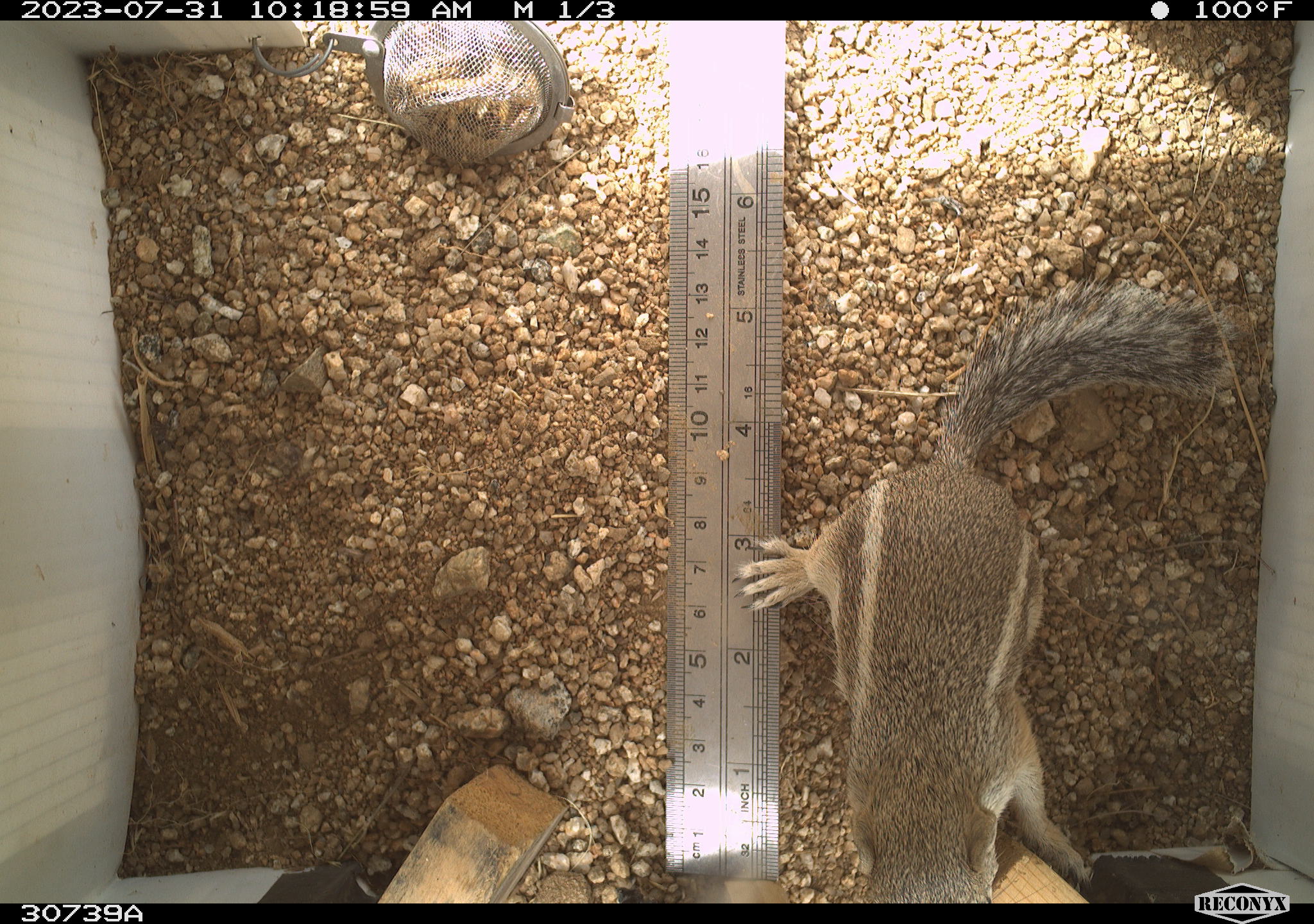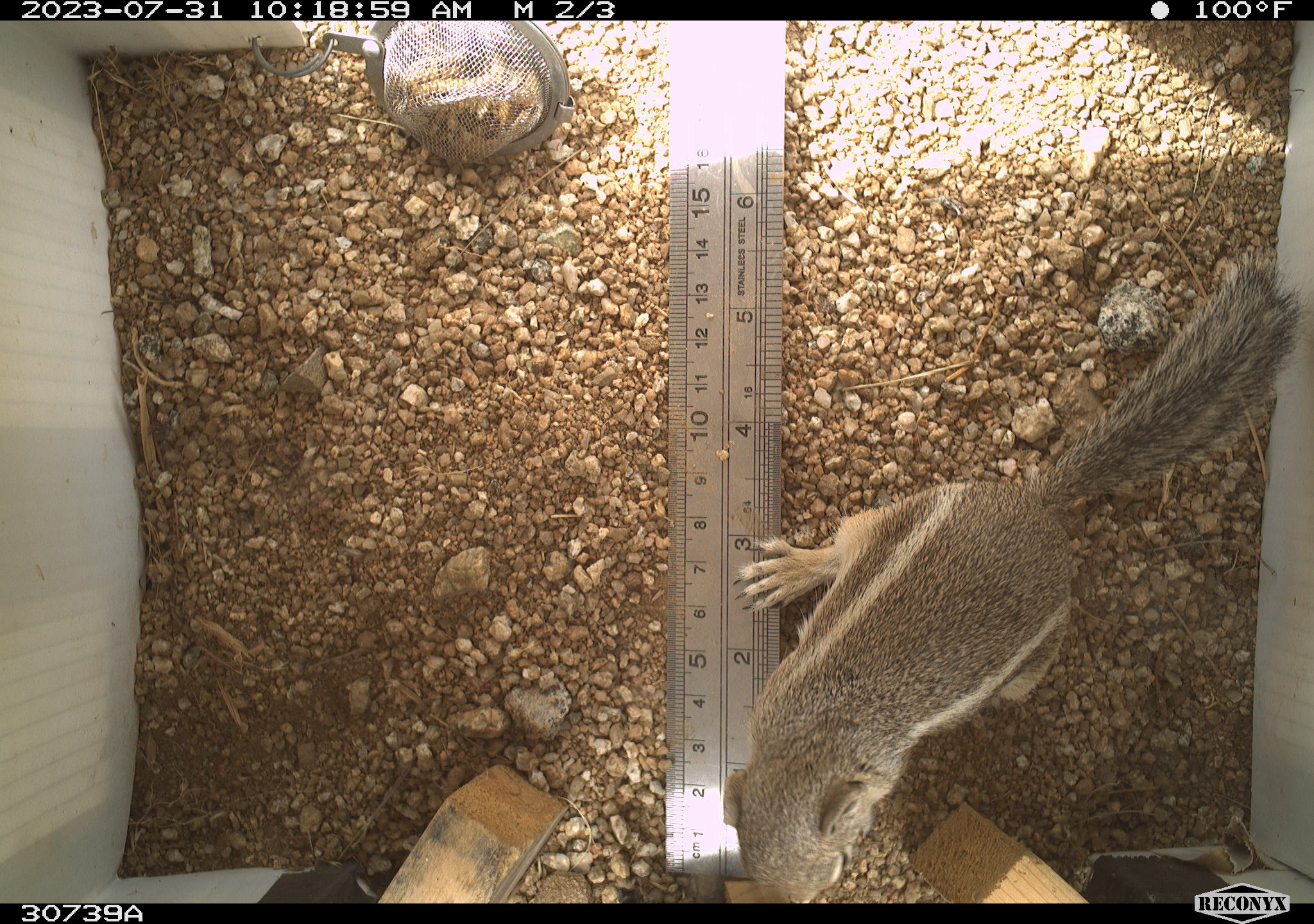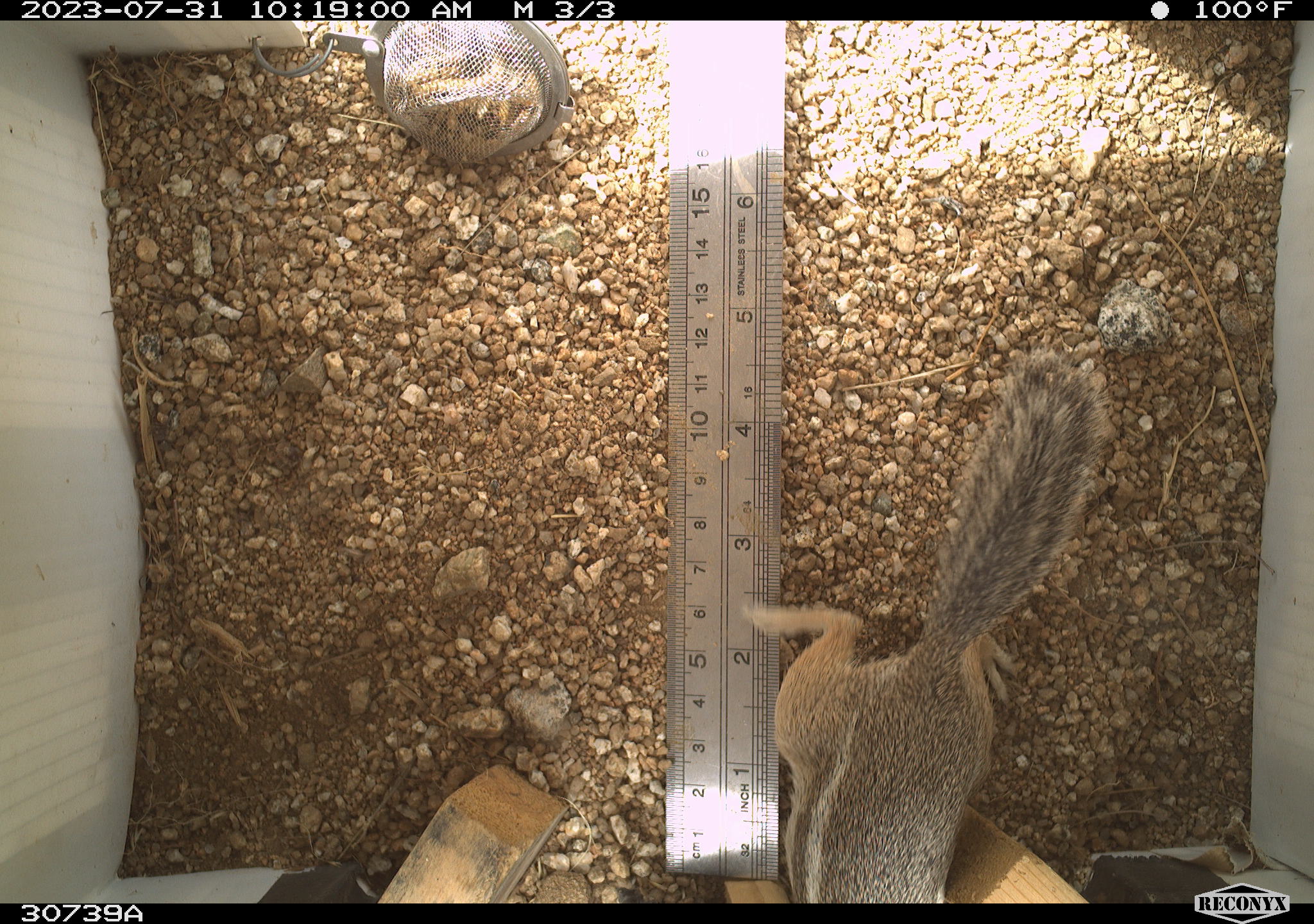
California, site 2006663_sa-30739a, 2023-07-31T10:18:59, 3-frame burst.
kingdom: Animalia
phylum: Chordata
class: Mammalia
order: Rodentia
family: Sciuridae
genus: Ammospermophilus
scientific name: Ammospermophilus leucurus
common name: white-tailed antelope squirrel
White-tailed antelope squirrel (Ammospermophilus leucurus).